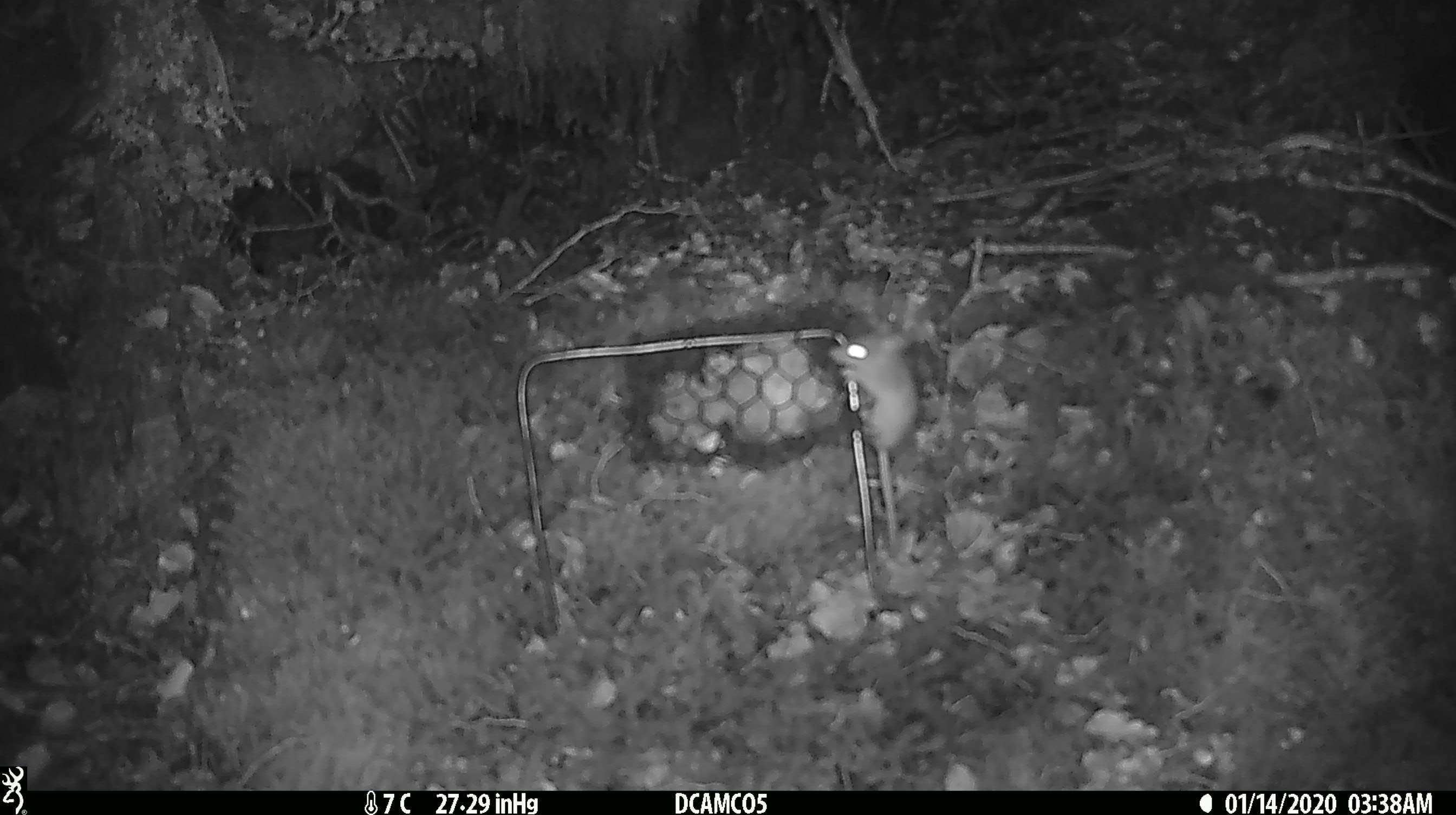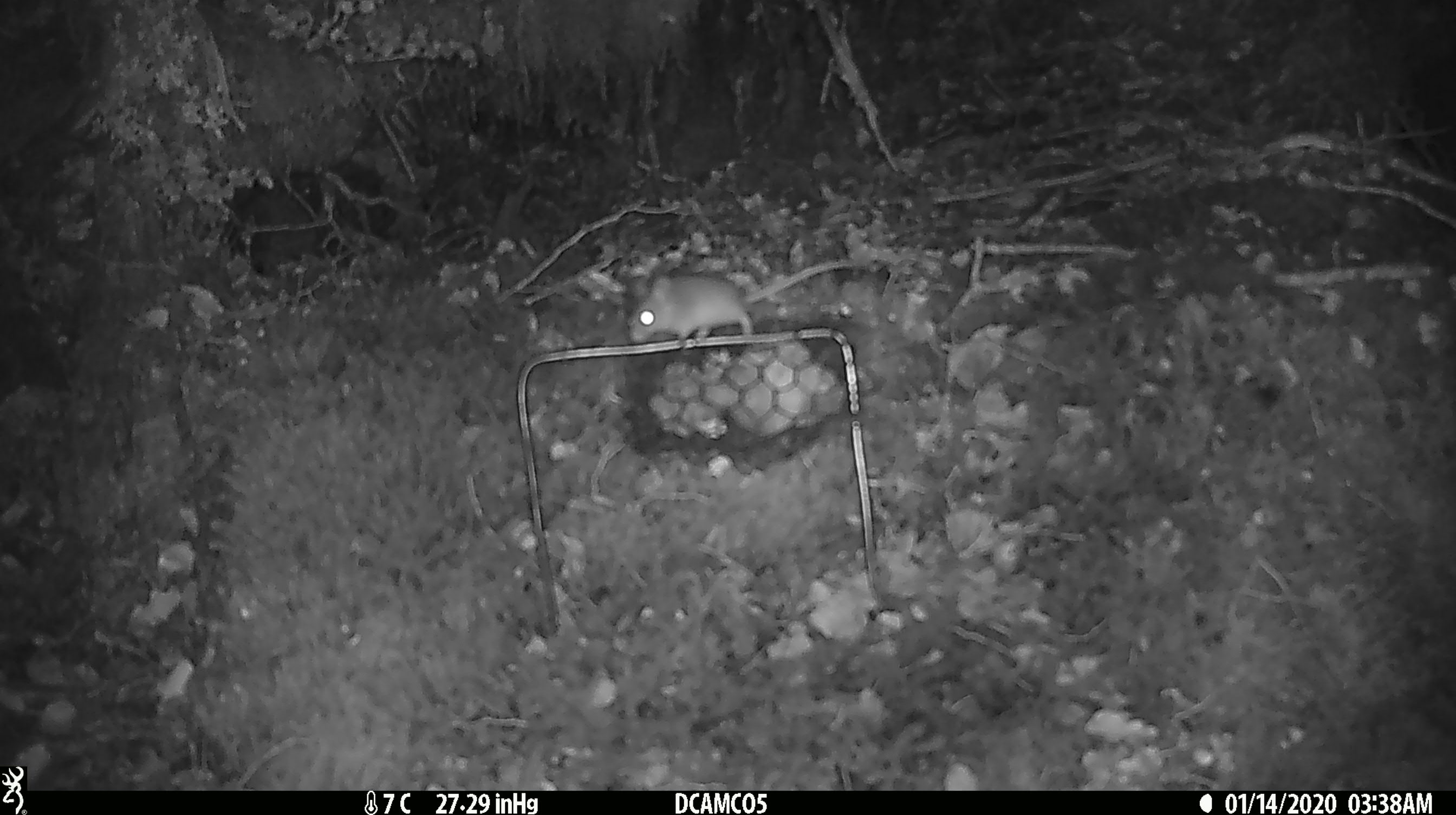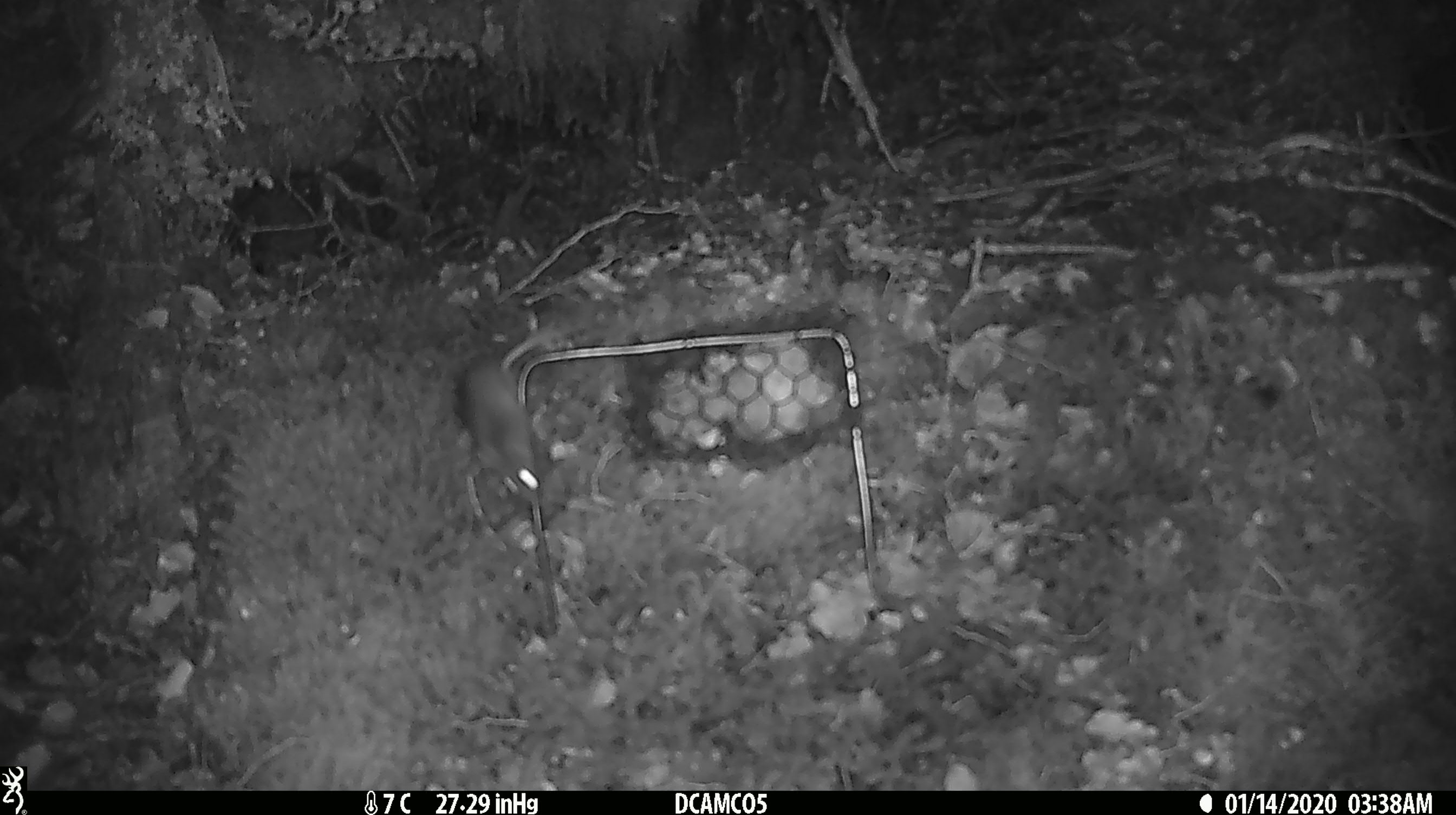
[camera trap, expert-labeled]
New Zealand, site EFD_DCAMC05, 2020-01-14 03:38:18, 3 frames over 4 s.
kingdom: Animalia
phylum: Chordata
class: Mammalia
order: Rodentia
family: Muridae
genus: Mus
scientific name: Mus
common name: mouse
Mouse (Mus).